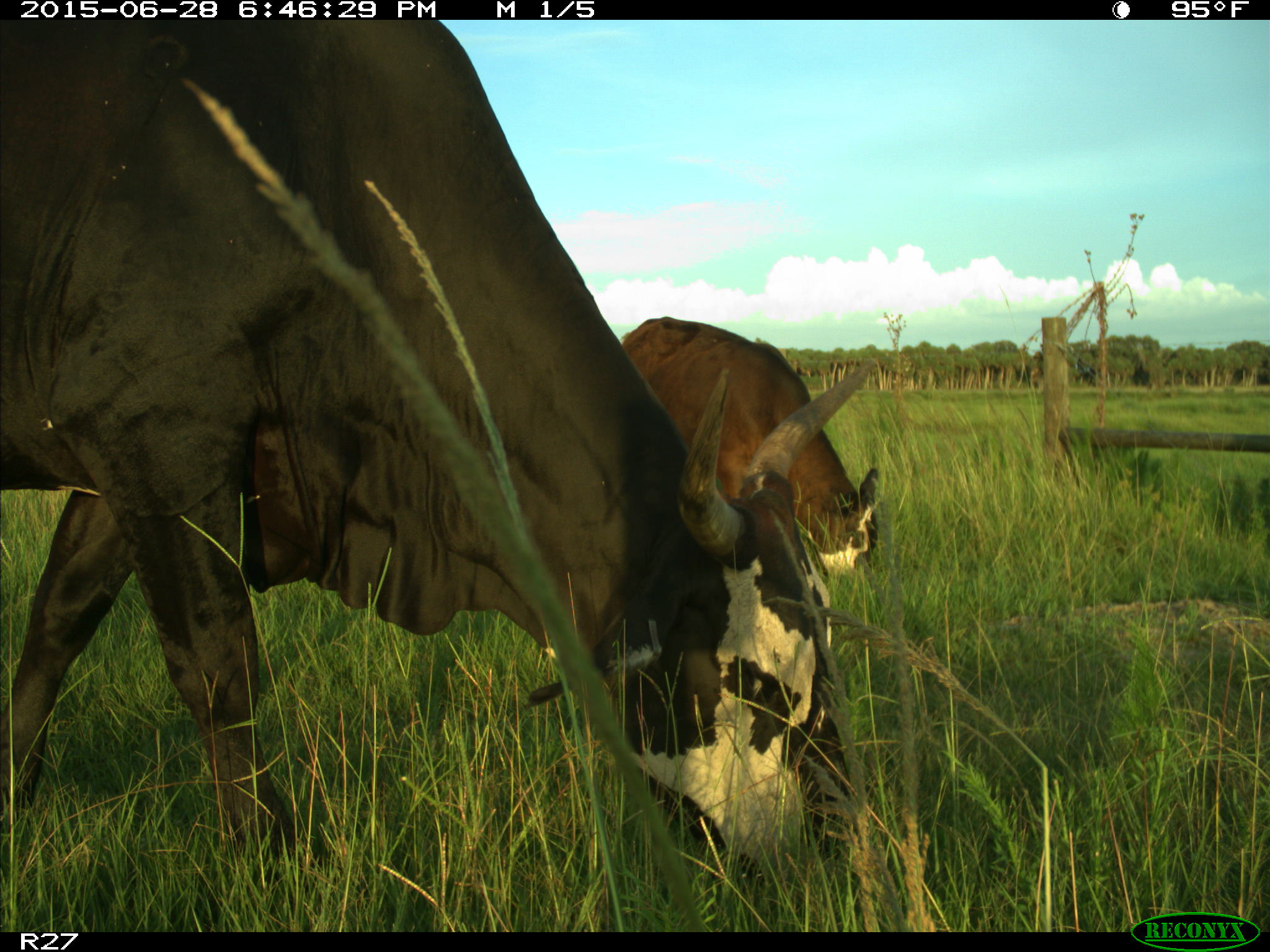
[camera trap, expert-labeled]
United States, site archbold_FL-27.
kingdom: Animalia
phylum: Chordata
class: Mammalia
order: Artiodactyla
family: Bovidae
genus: Bos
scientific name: Bos taurus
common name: domestic cow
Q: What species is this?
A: Bos taurus (domestic cow).